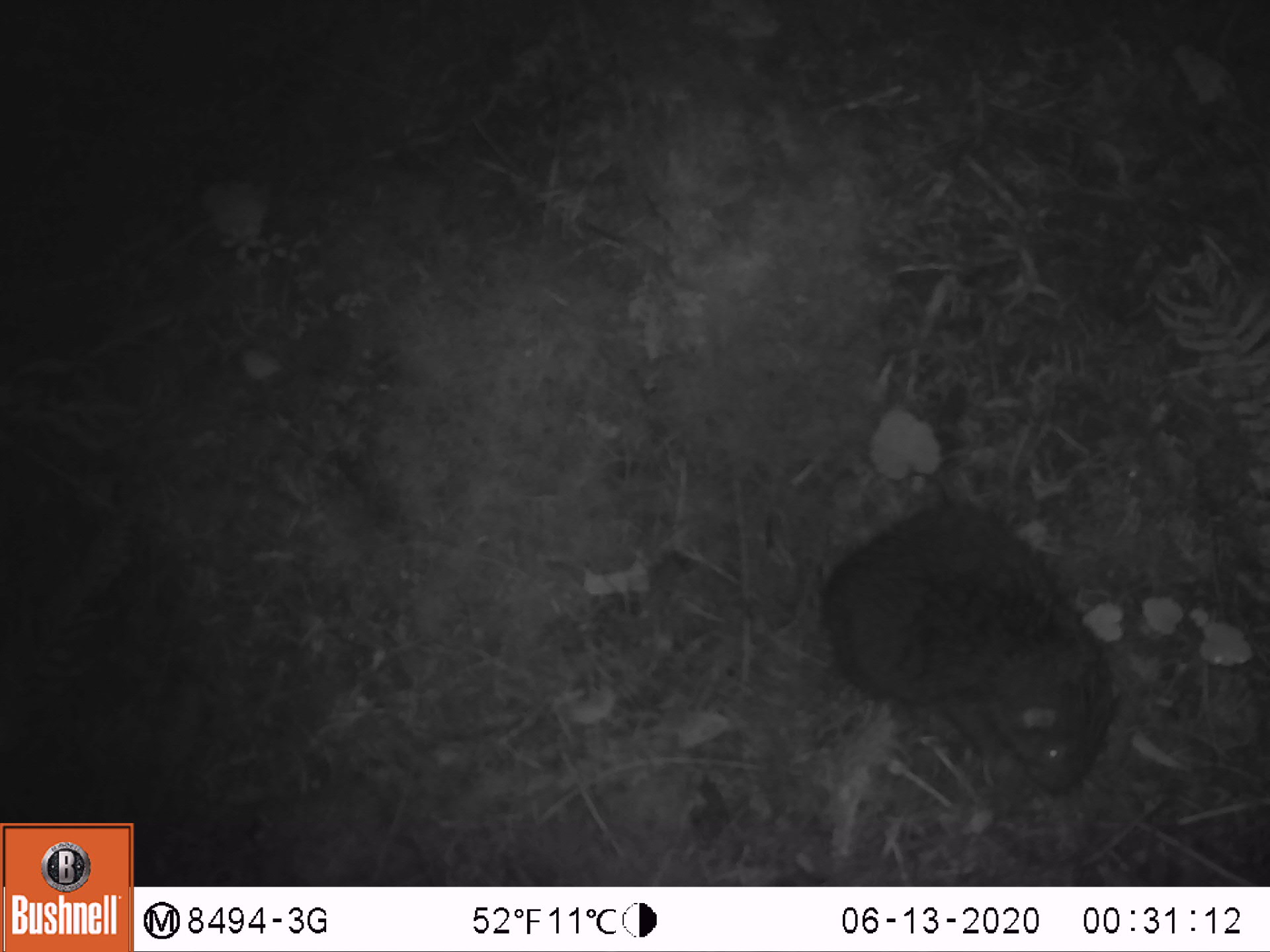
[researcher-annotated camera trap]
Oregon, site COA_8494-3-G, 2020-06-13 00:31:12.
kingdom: Animalia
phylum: Chordata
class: Mammalia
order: Rodentia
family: Aplodontiidae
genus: Aplodontia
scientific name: Aplodontia rufa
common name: mountain beaver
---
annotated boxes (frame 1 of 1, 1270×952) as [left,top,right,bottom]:
mountain beaver: [812,485,1134,807]